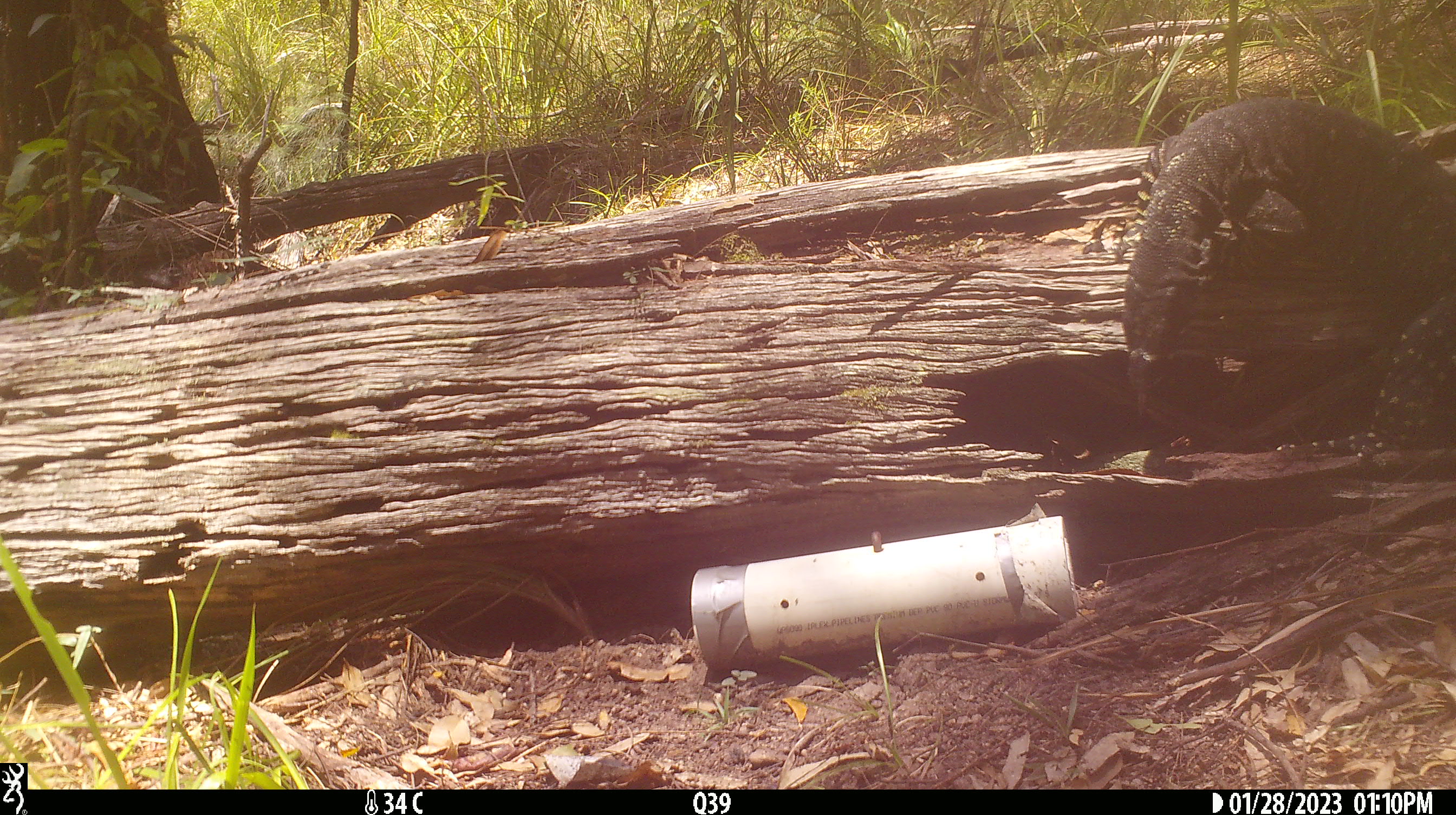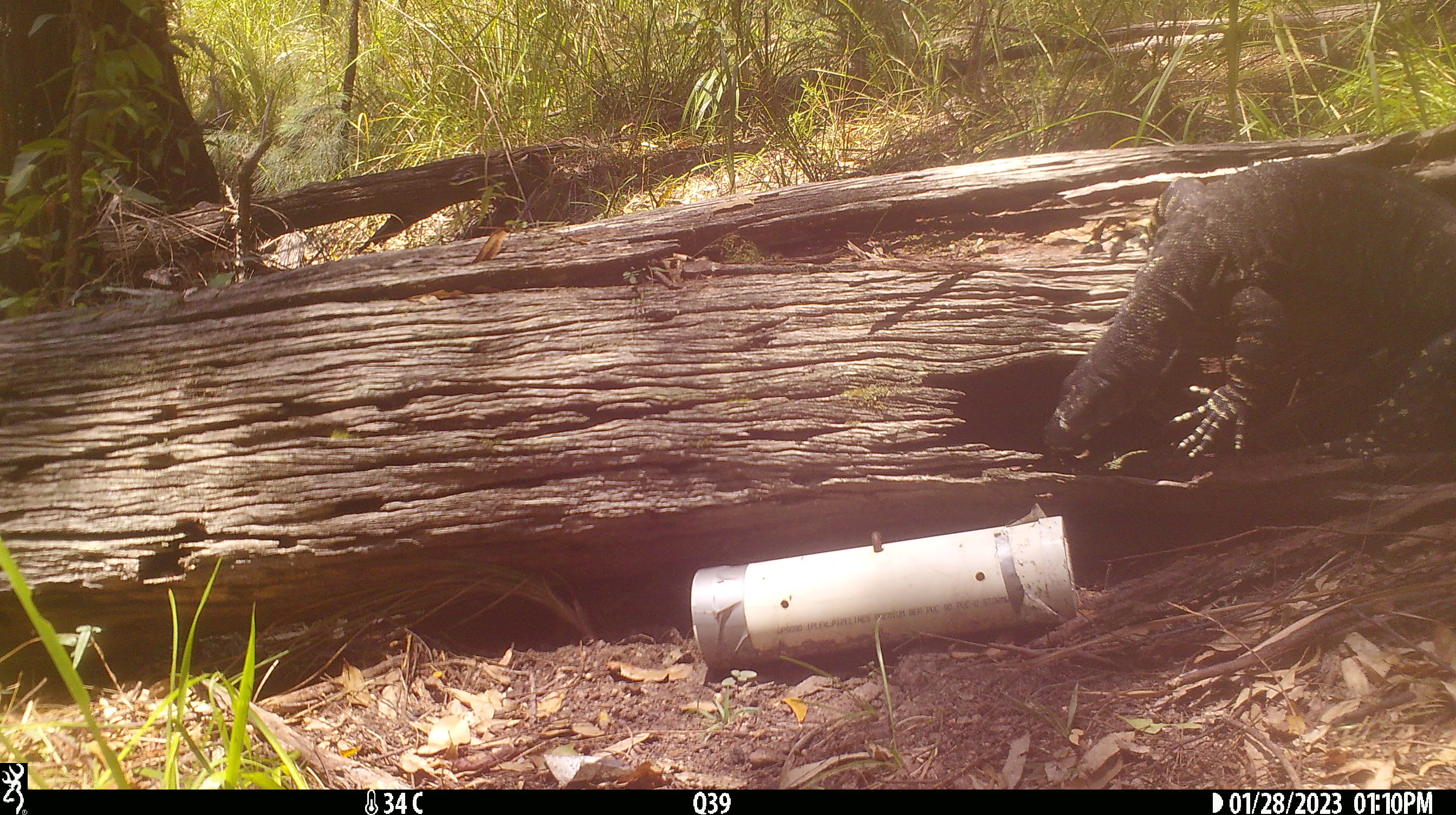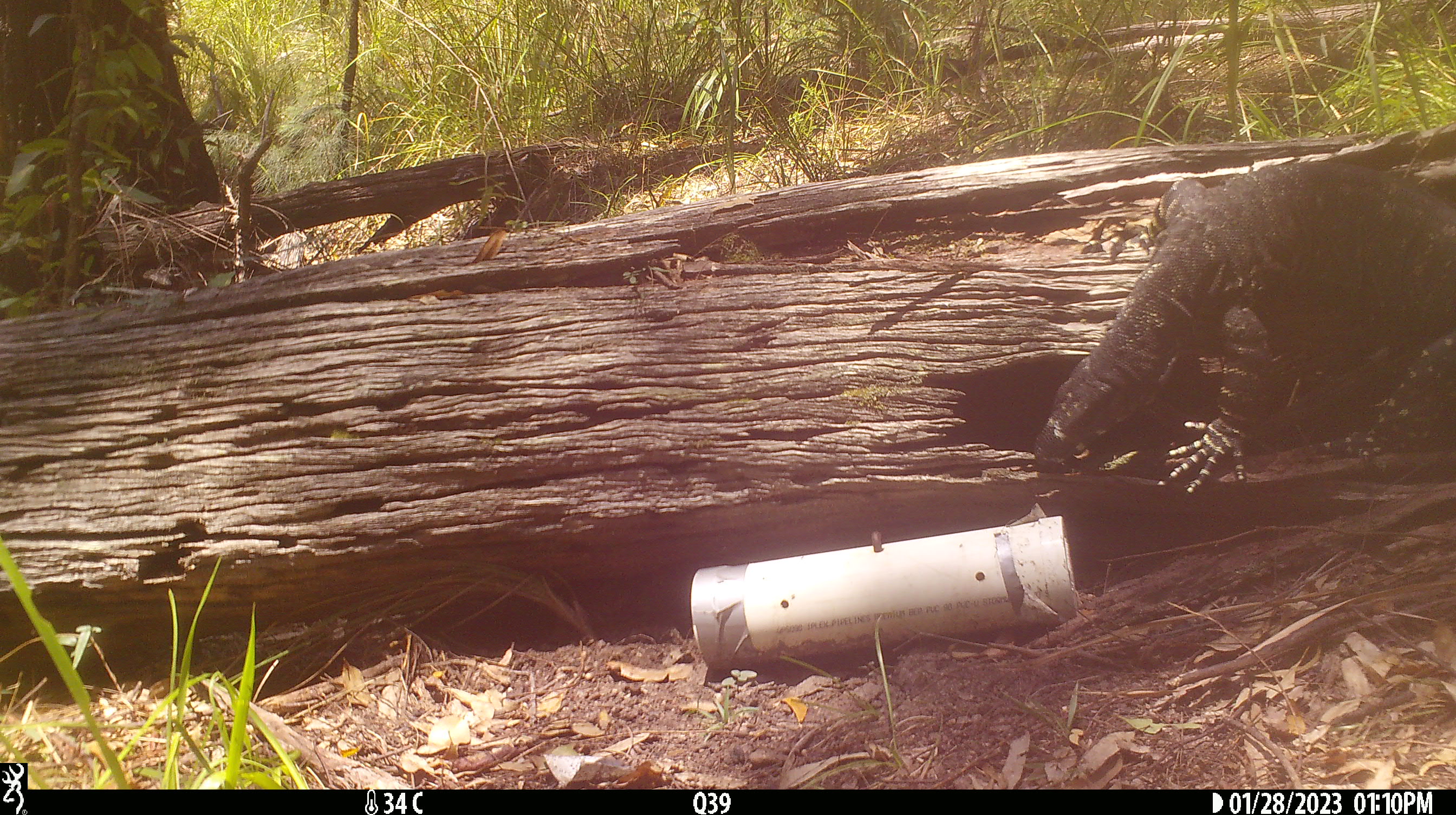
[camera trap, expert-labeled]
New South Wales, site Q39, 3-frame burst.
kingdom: Animalia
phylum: Chordata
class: Reptilia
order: Squamata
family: Varanidae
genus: Varanus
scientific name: Varanus varius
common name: lace monitor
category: goanna